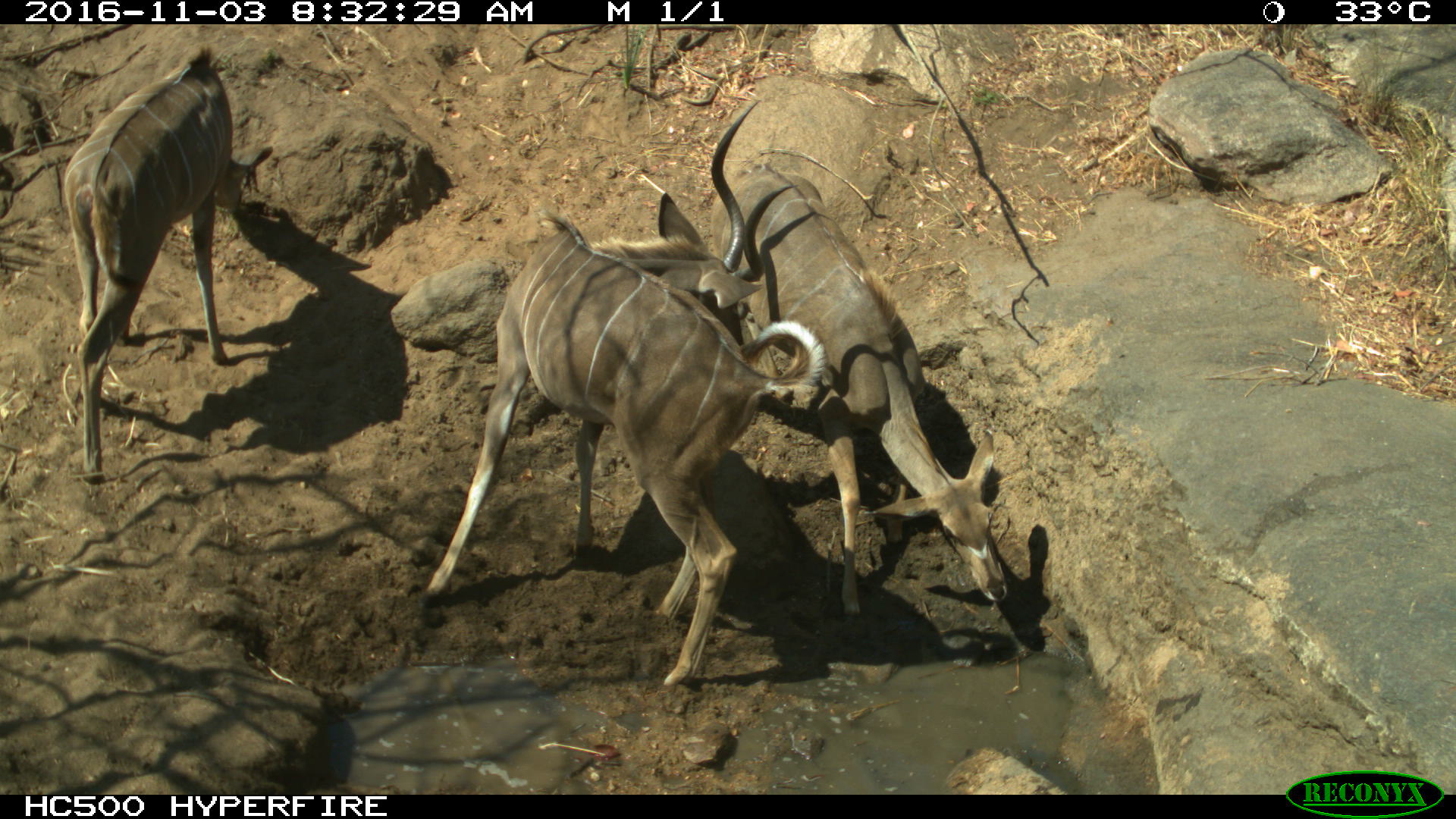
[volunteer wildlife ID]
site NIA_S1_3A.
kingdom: Animalia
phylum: Chordata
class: Mammalia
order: Artiodactyla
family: Bovidae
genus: Tragelaphus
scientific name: Tragelaphus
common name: kudu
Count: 3.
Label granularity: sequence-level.